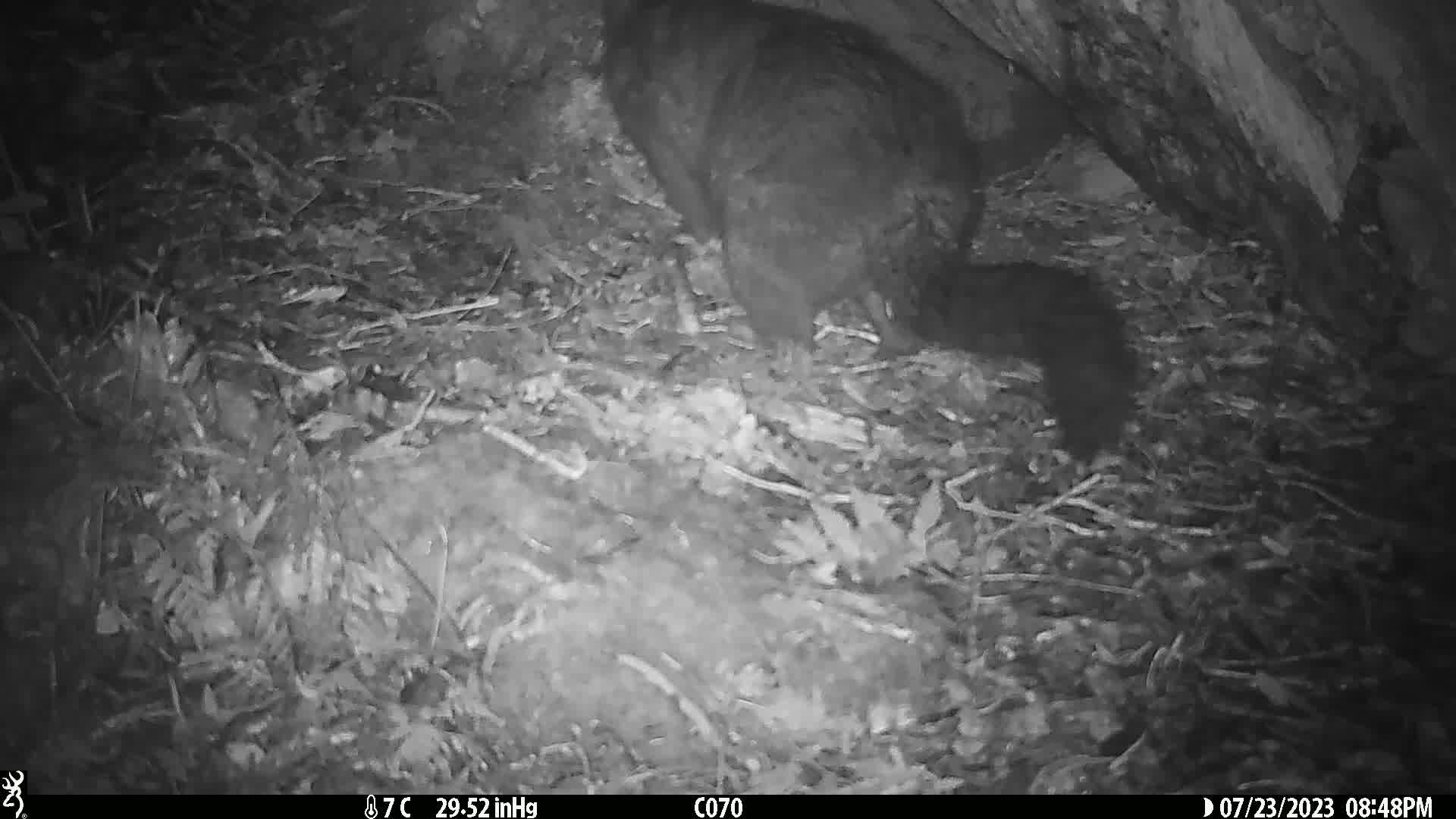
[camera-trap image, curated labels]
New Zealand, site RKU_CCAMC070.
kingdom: Animalia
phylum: Chordata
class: Mammalia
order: Diprotodontia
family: Phalangeridae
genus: Trichosurus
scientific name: Trichosurus vulpecula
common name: common brushtail possum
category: possum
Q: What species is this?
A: Possum (common brushtail possum) (Trichosurus vulpecula).